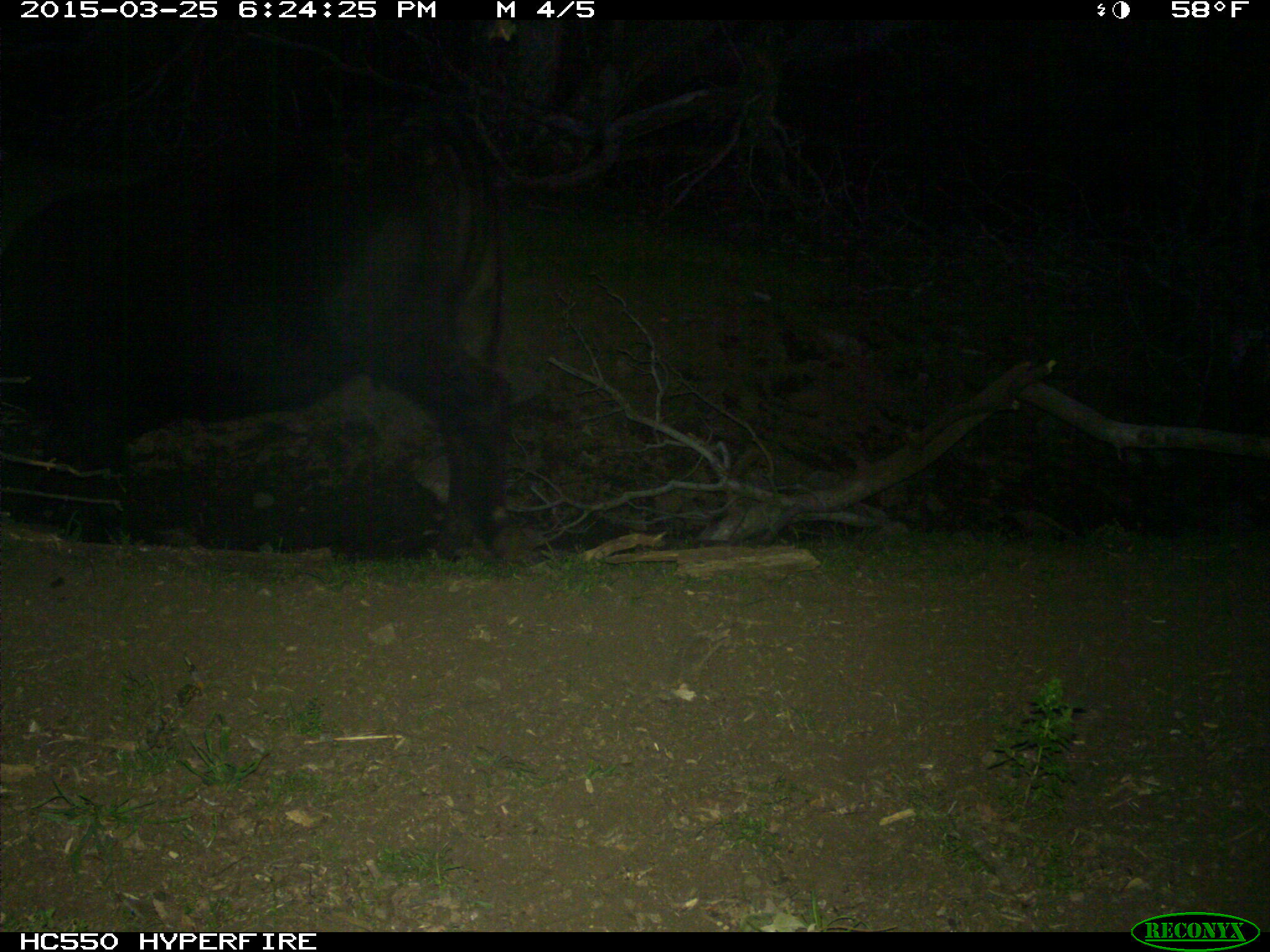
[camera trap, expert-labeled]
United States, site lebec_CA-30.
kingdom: Animalia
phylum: Chordata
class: Mammalia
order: Artiodactyla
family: Bovidae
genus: Bos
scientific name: Bos taurus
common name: domestic cow